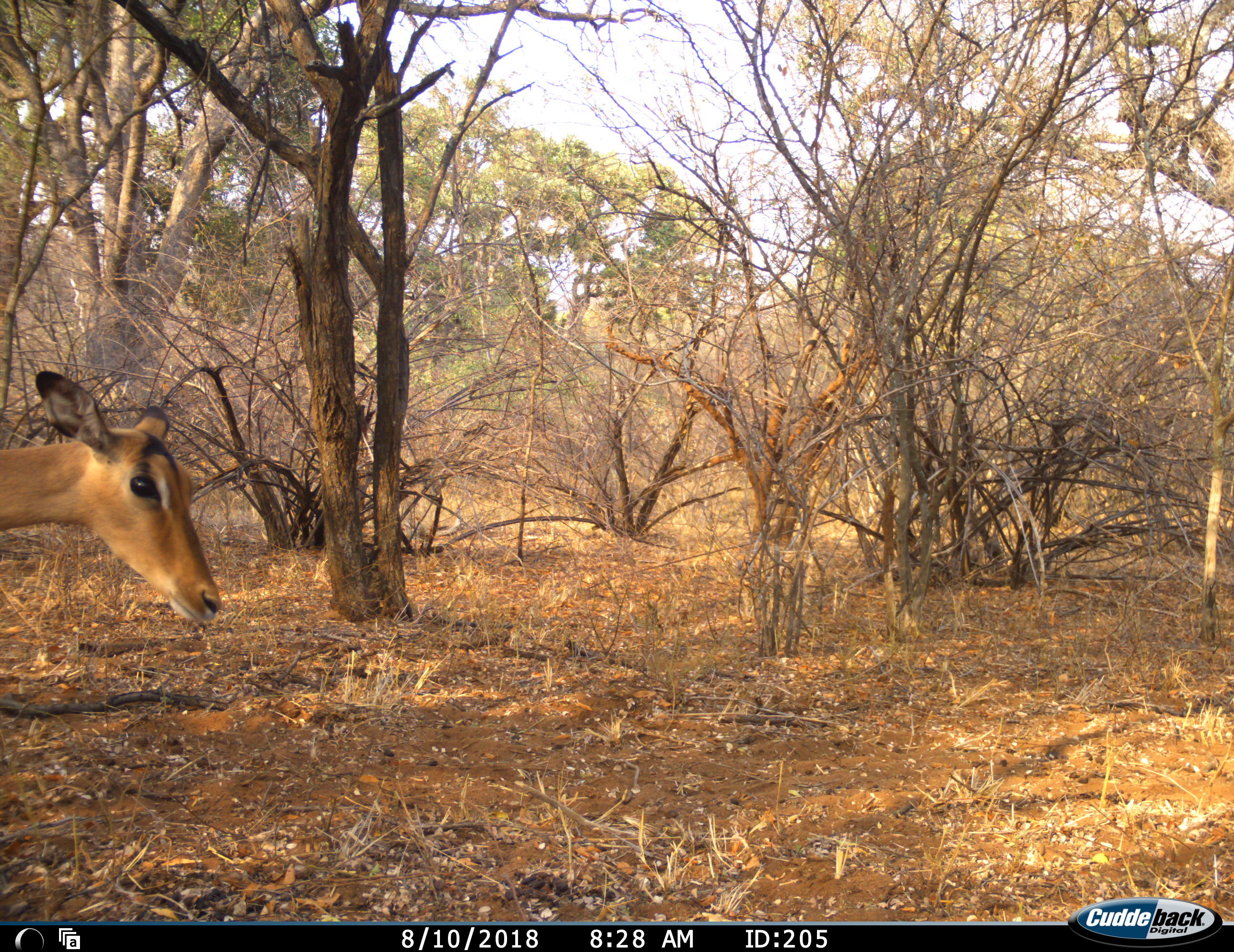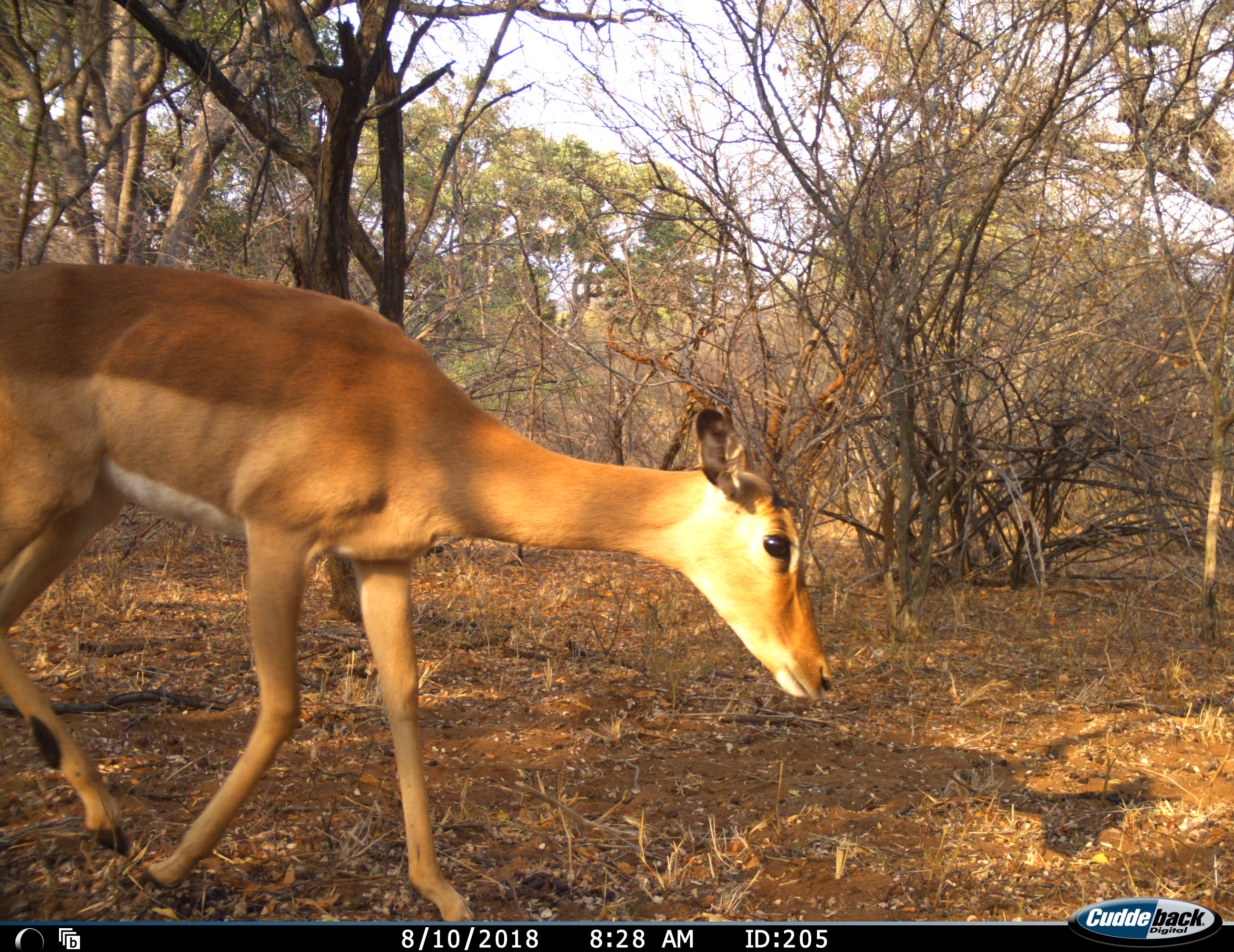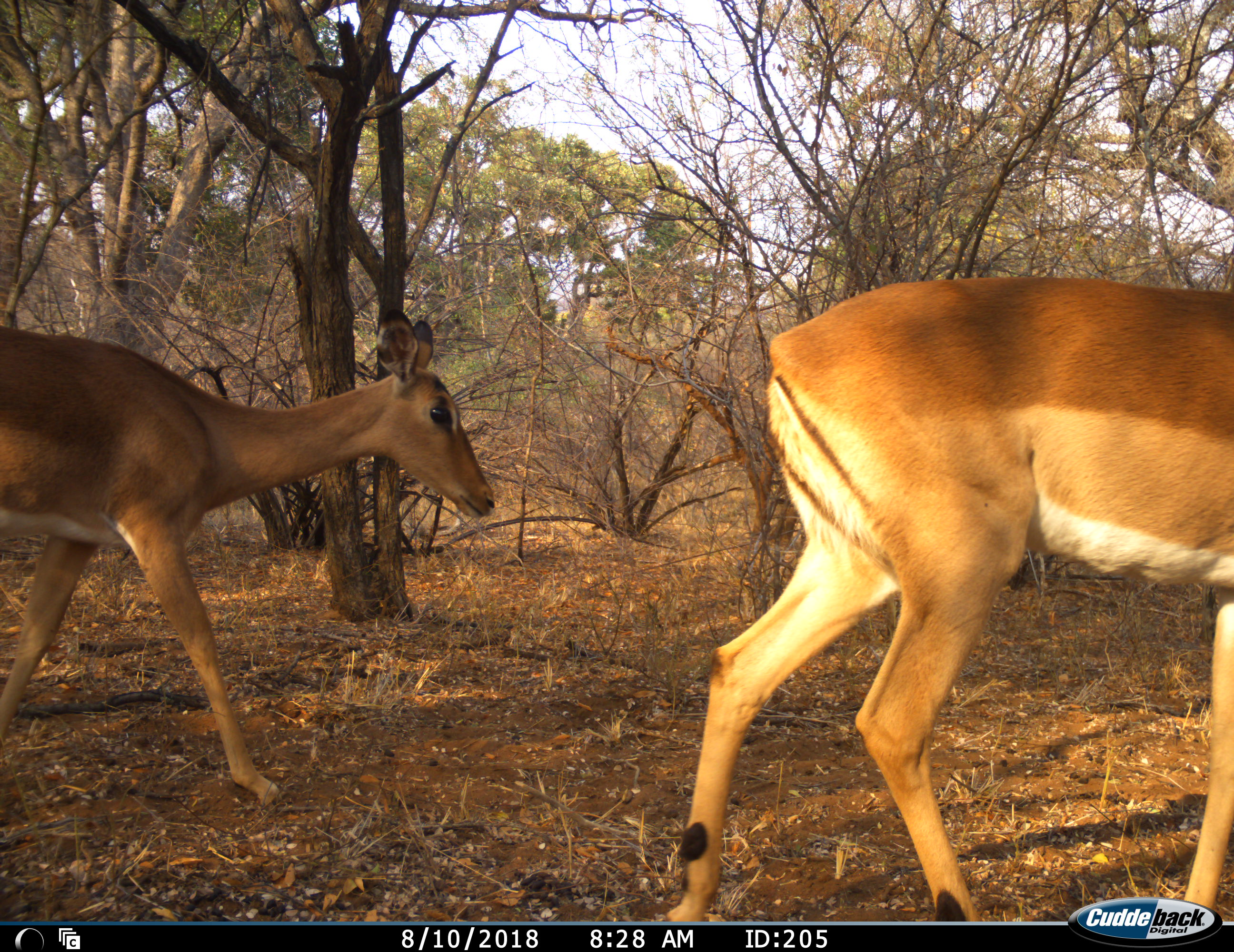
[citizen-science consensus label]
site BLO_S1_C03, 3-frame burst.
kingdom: Animalia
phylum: Chordata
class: Mammalia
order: Artiodactyla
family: Bovidae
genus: Aepyceros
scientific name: Aepyceros melampus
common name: impala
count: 2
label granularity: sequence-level